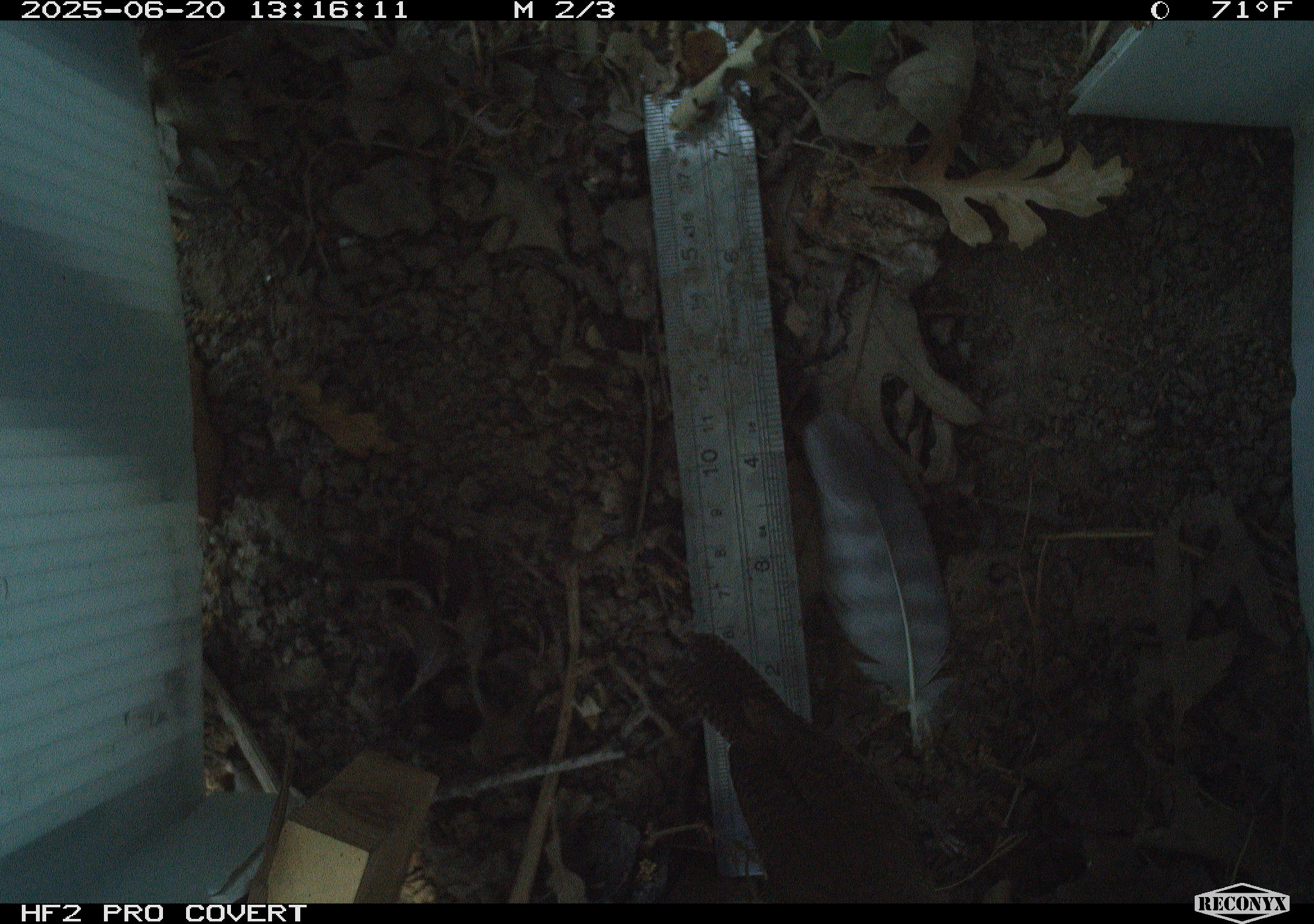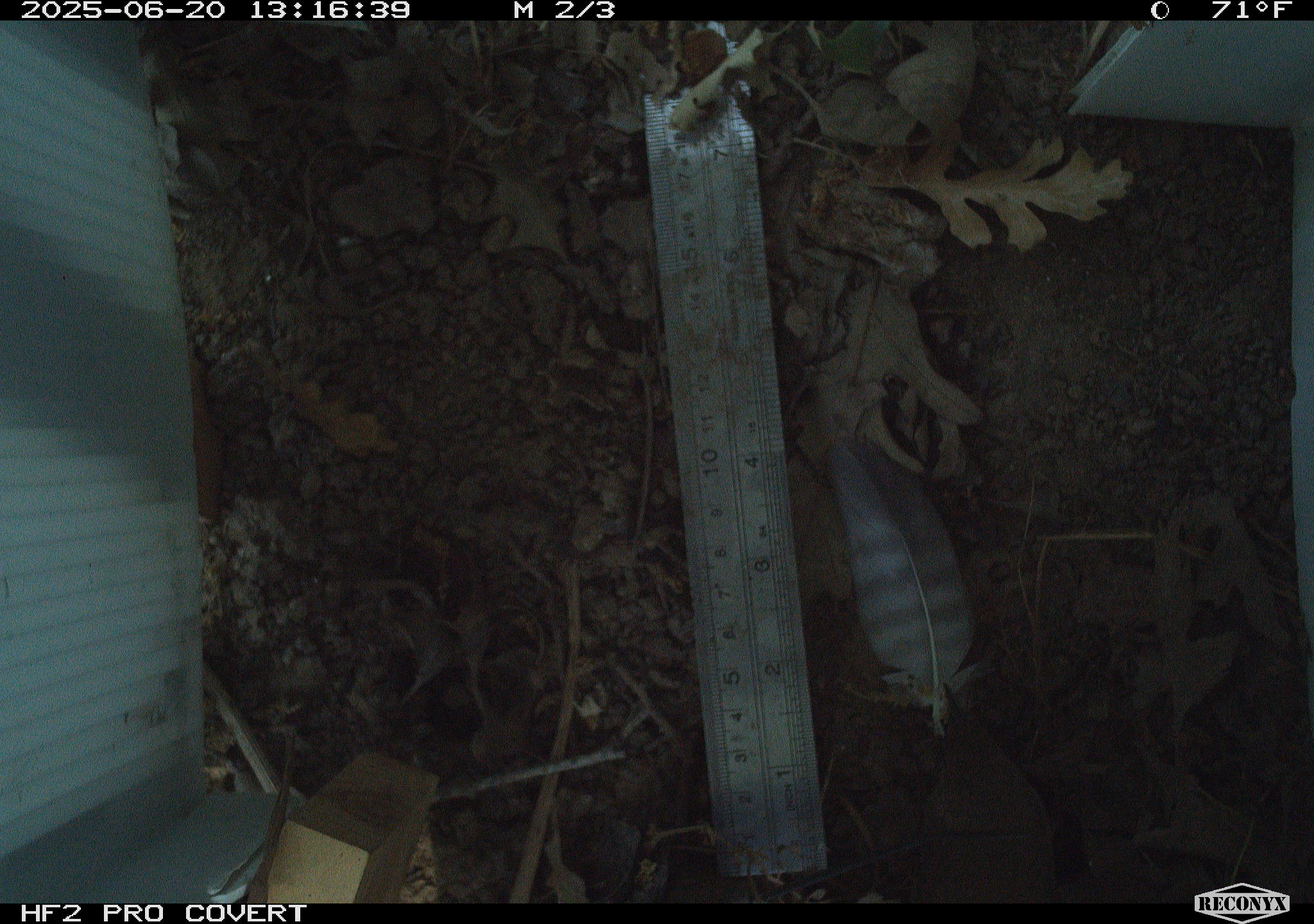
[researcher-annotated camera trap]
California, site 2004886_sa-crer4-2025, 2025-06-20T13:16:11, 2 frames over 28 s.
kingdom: Animalia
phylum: Chordata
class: Aves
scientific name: Aves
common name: bird